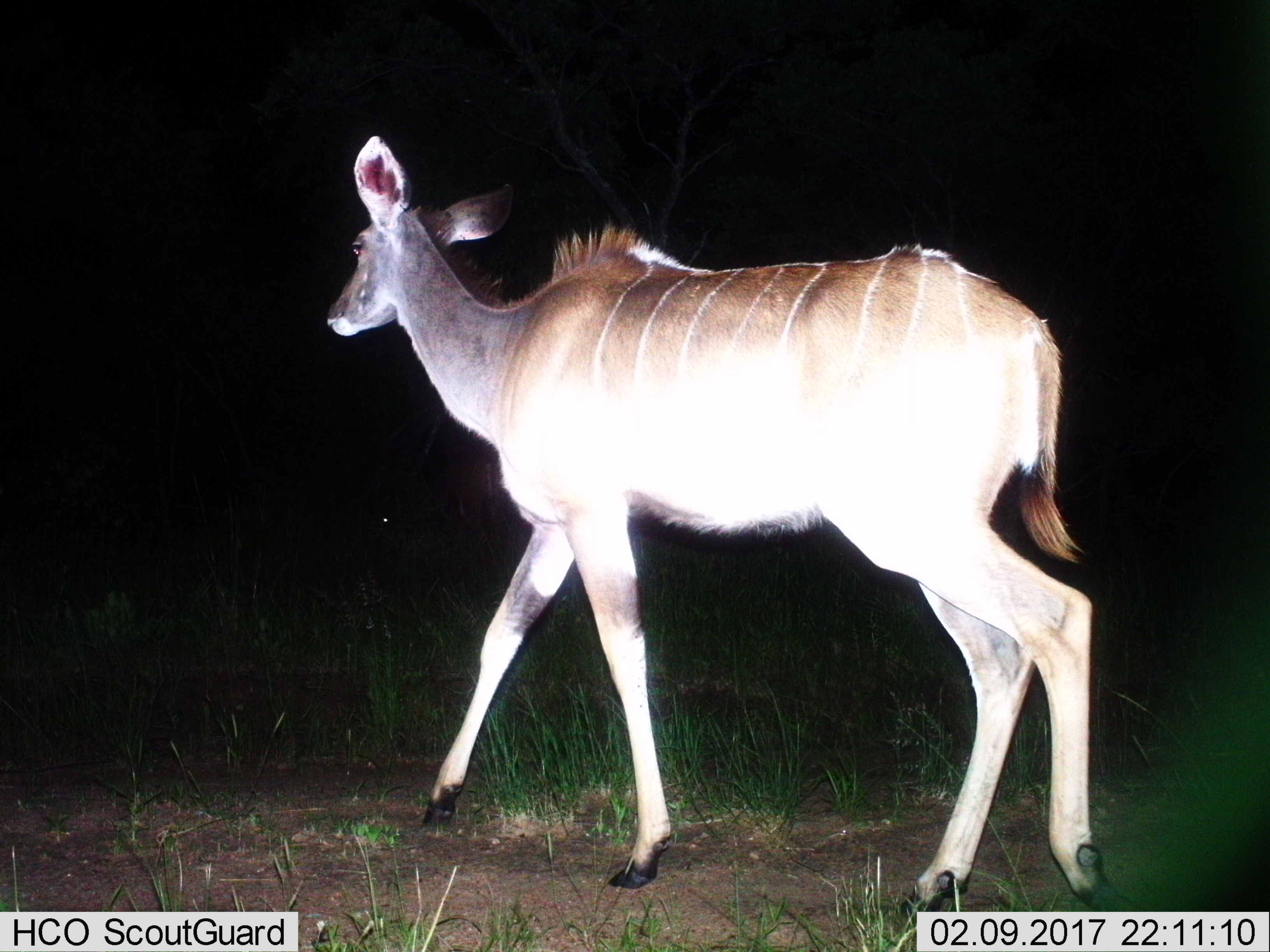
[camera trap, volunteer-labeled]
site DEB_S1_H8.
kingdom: Animalia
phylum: Chordata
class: Mammalia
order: Artiodactyla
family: Bovidae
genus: Tragelaphus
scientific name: Tragelaphus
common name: kudu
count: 1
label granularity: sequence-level